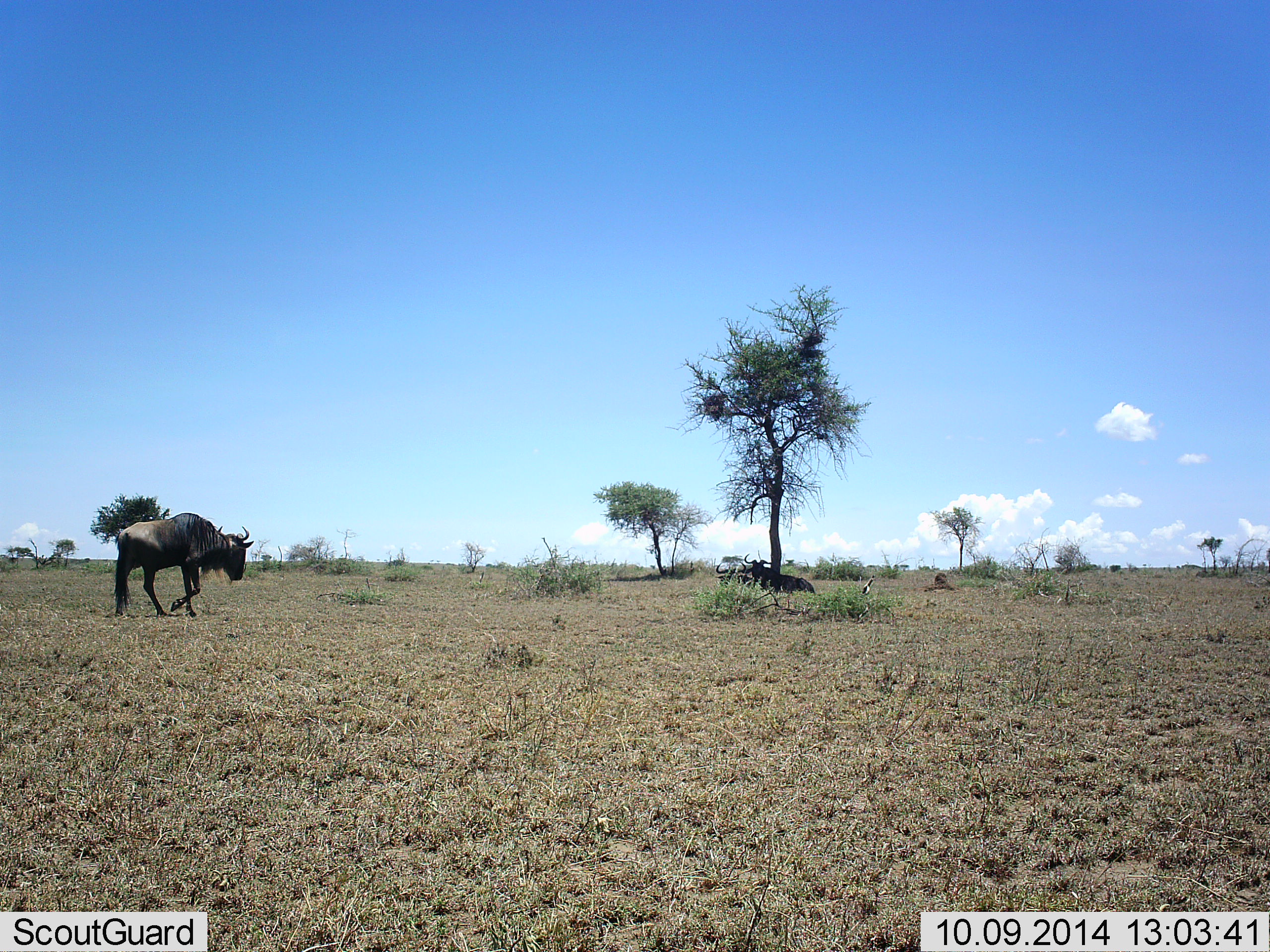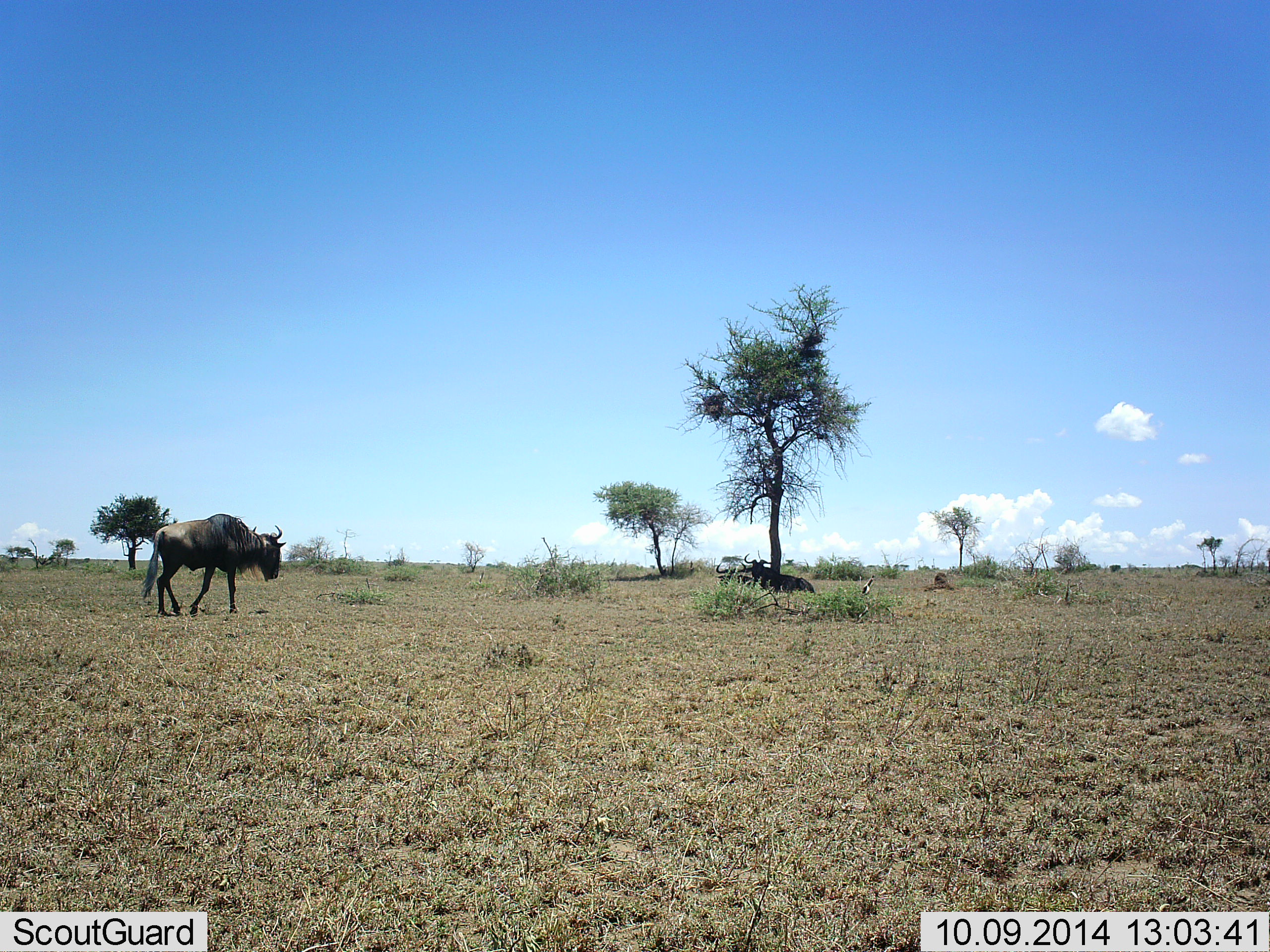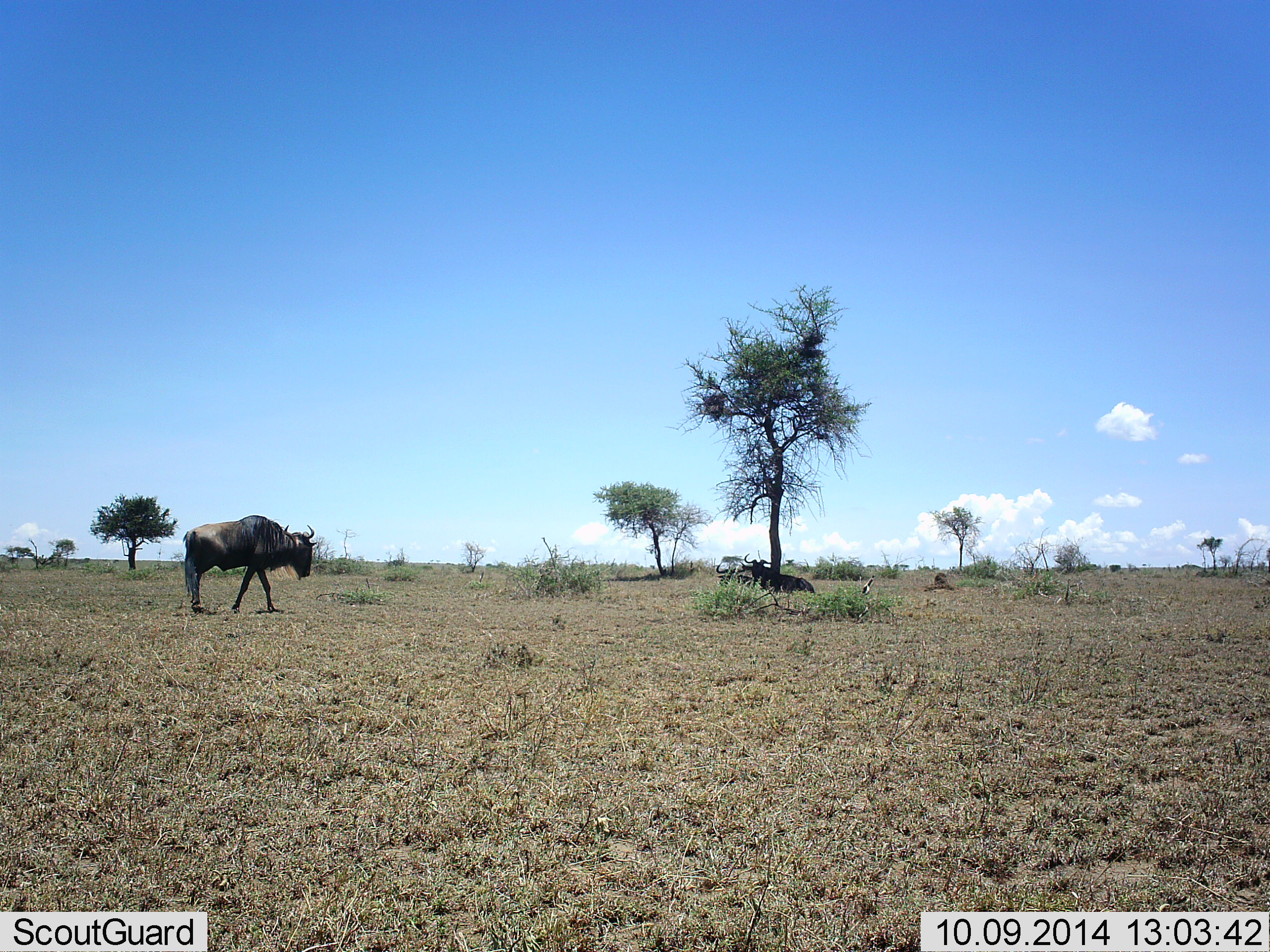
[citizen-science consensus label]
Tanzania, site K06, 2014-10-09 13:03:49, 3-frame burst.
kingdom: Animalia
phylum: Chordata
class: Mammalia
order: Artiodactyla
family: Bovidae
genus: Connochaetes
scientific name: Connochaetes taurinus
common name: blue wildebeest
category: wildebeest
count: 2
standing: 9%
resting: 73%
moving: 91%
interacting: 0%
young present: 0%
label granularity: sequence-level